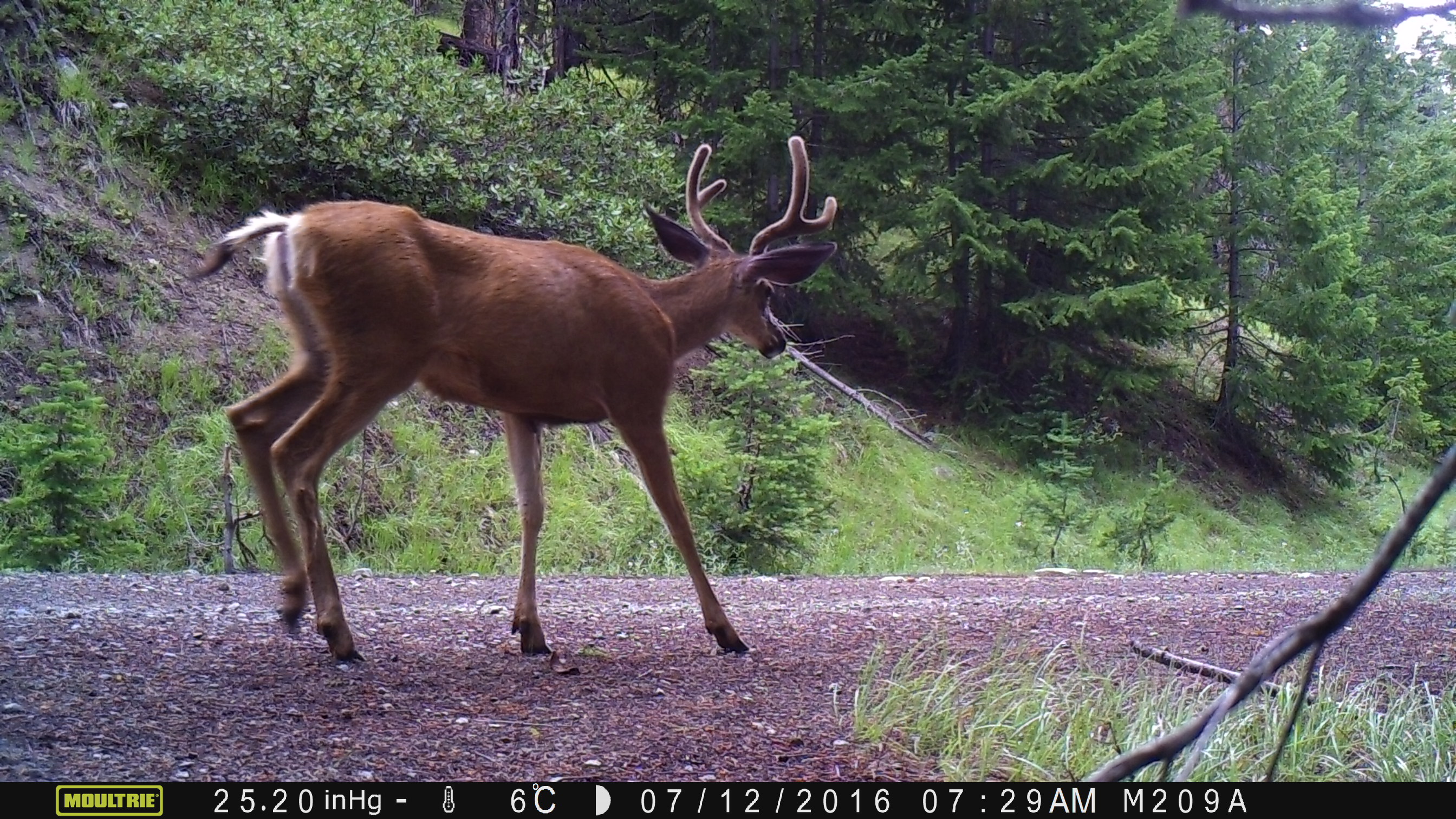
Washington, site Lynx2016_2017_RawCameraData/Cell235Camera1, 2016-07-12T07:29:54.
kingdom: Animalia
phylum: Chordata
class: Mammalia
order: Artiodactyla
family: Cervidae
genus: Odocoileus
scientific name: Odocoileus hemionus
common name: mule deer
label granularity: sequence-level